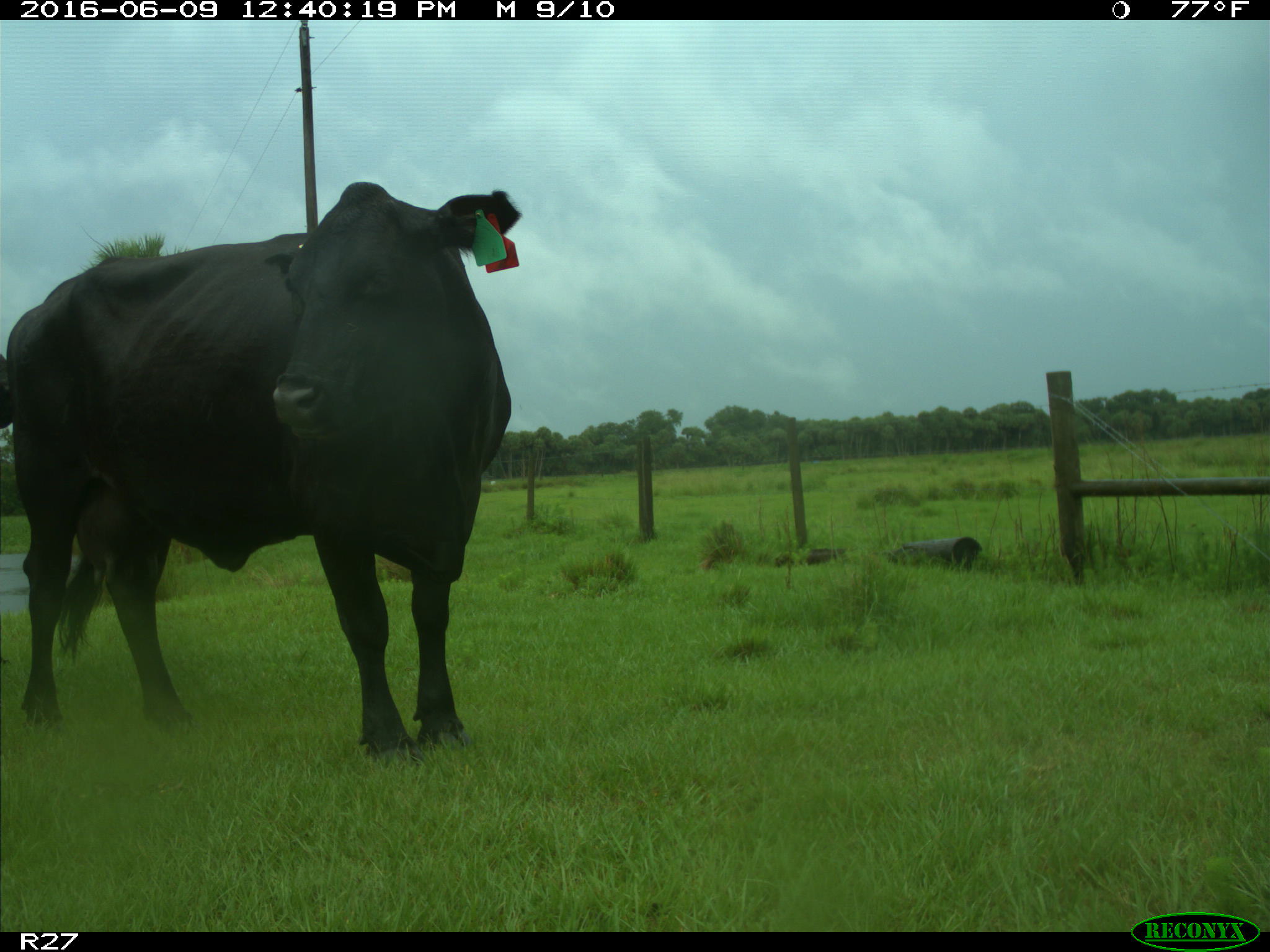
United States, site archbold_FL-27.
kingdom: Animalia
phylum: Chordata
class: Mammalia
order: Artiodactyla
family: Bovidae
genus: Bos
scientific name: Bos taurus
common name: domestic cow